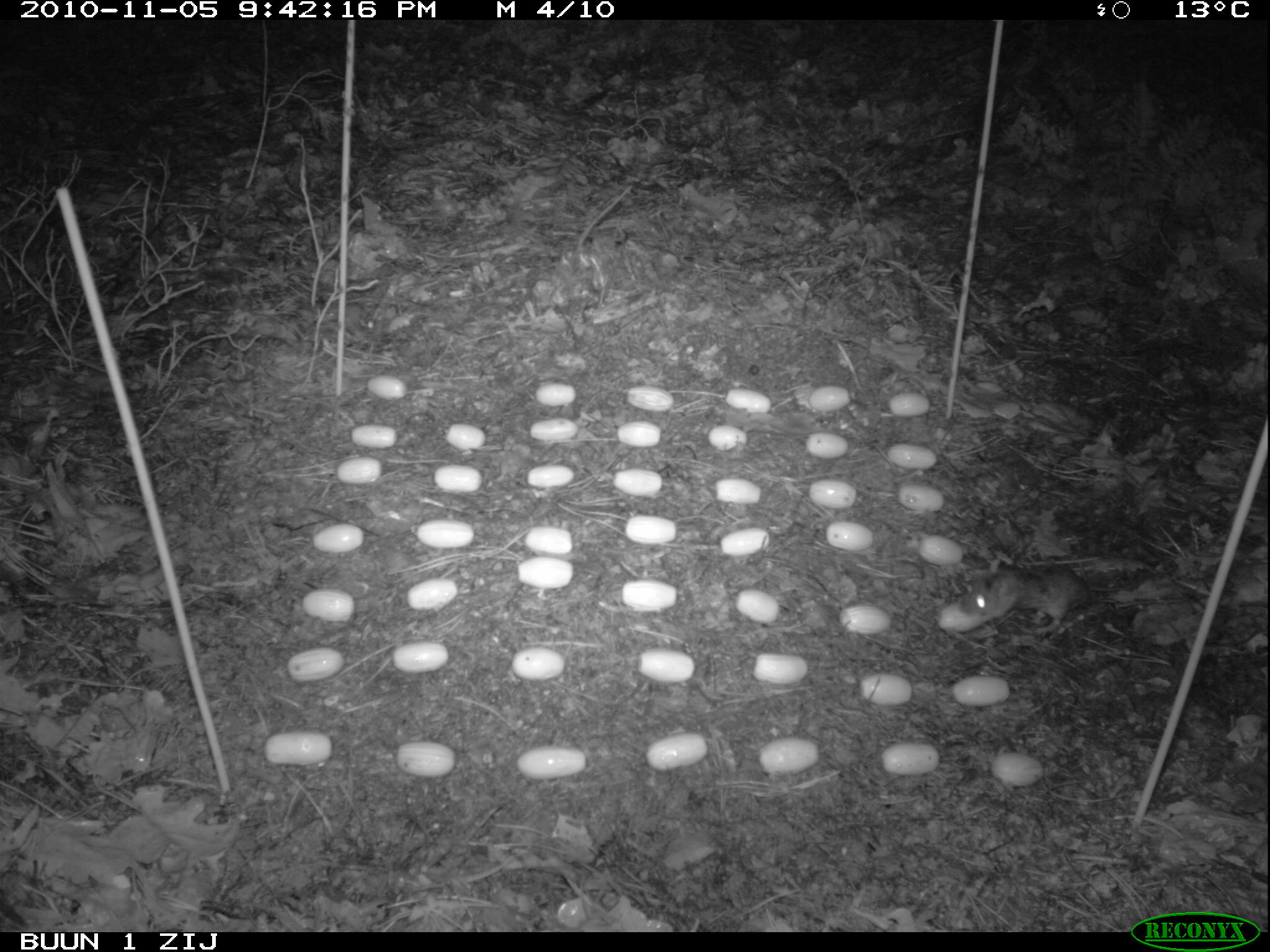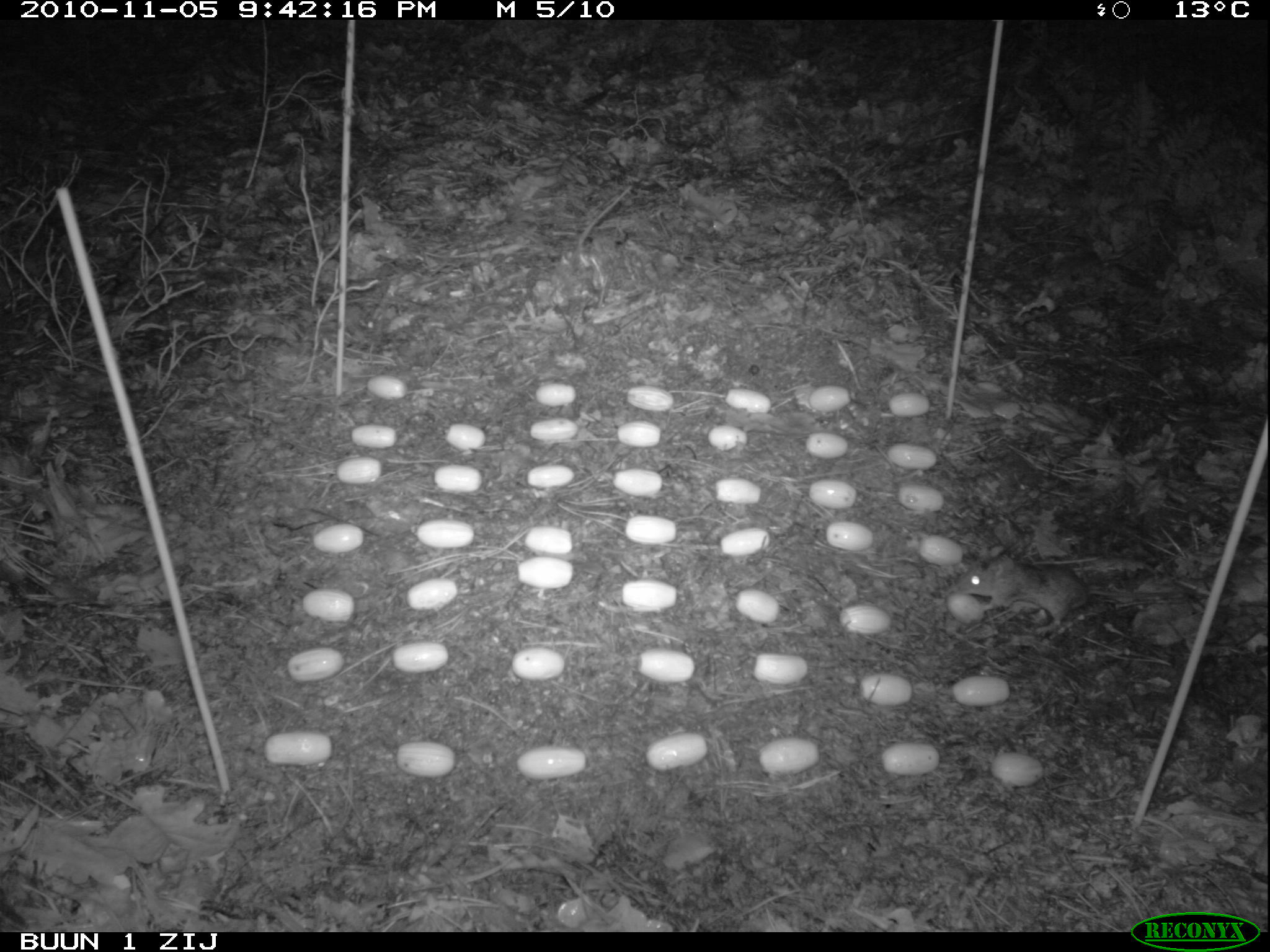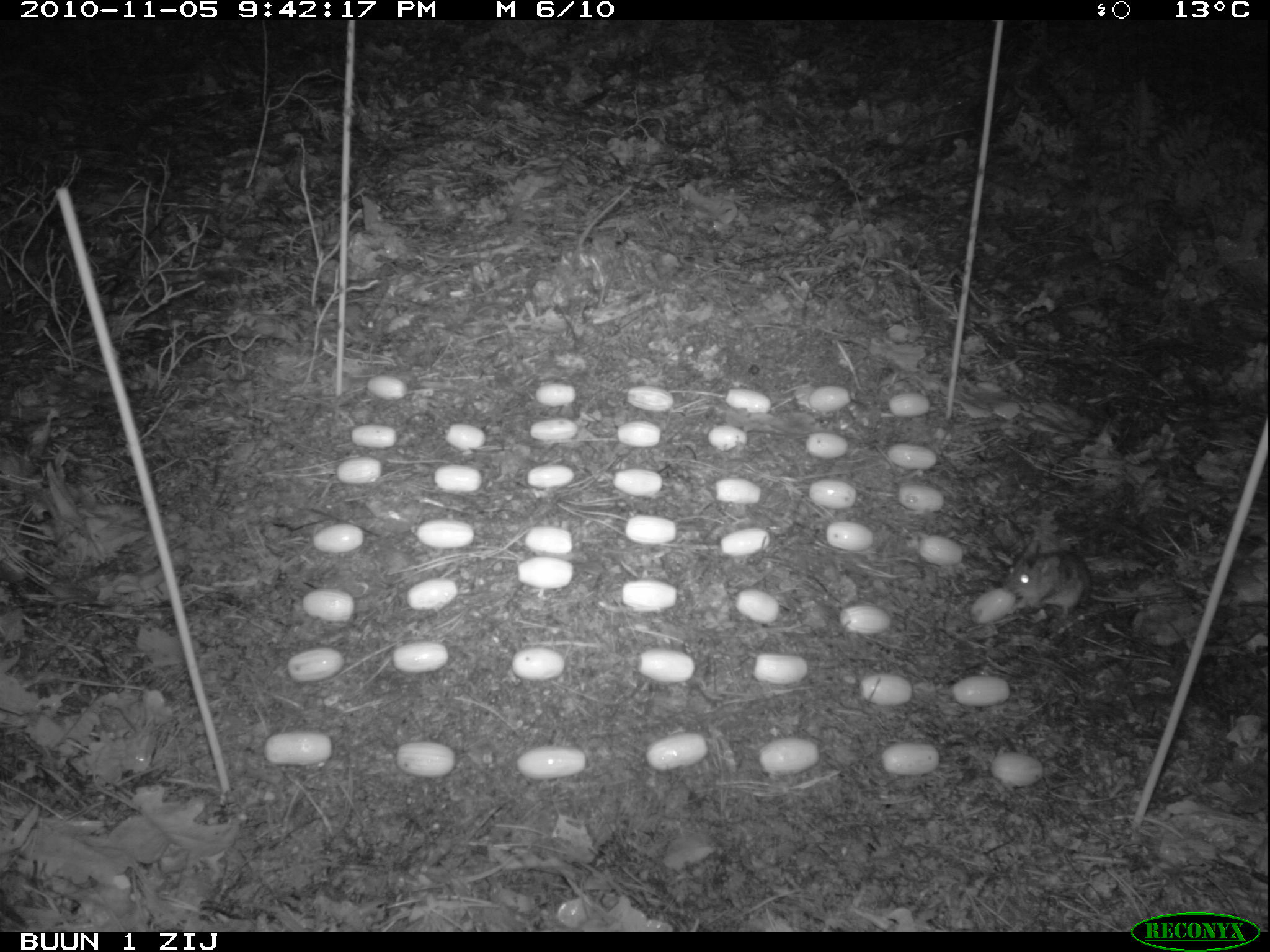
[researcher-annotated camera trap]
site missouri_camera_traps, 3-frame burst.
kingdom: Animalia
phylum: Chordata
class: Mammalia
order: Rodentia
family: Muridae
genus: Apodemus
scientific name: Apodemus sylvaticus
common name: wood mouse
Wood mouse (Apodemus sylvaticus). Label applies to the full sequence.